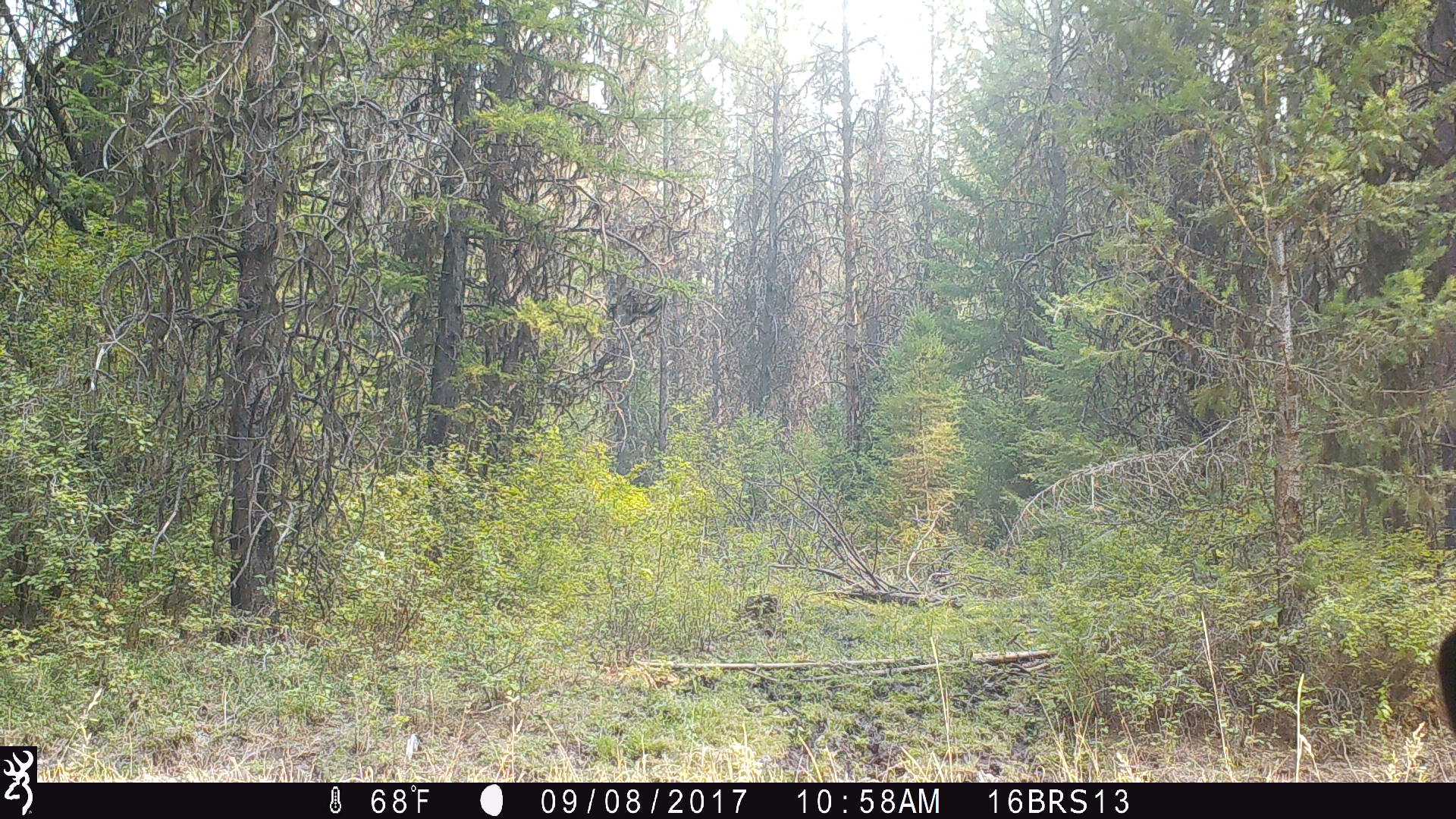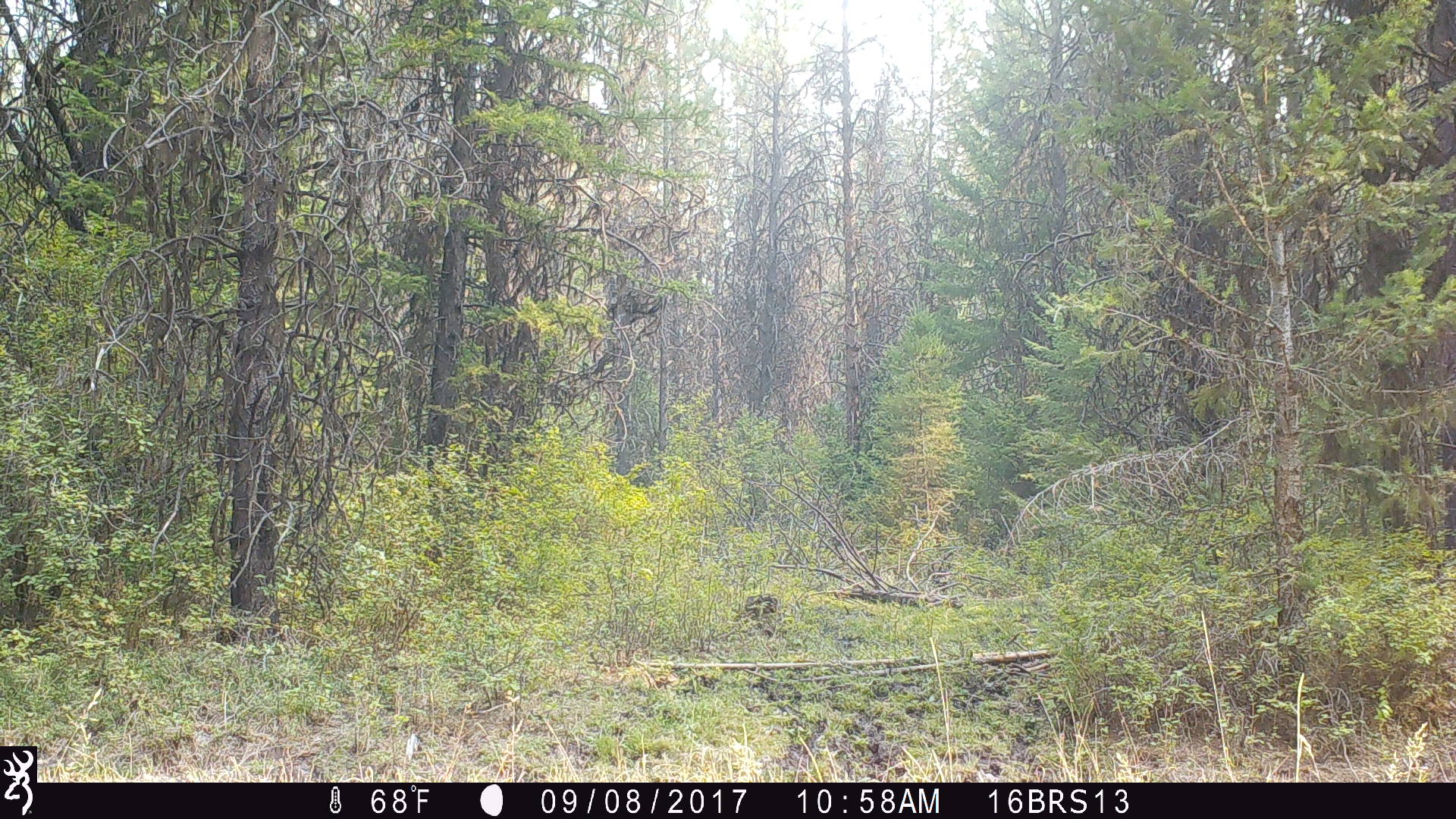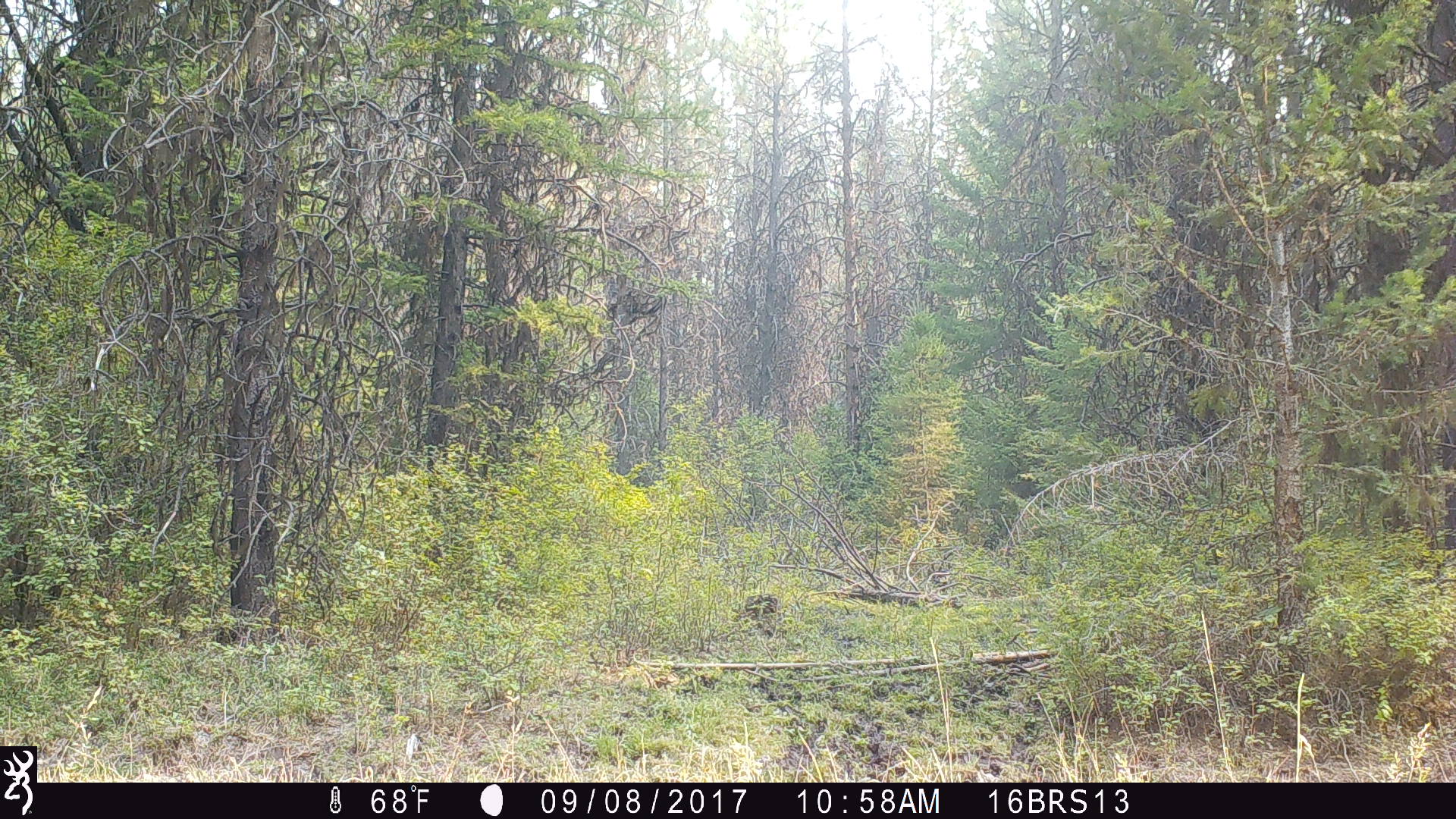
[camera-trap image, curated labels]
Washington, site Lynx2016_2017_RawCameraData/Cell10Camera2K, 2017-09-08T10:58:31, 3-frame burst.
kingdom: Animalia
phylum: Chordata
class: Mammalia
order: Artiodactyla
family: Bovidae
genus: Bos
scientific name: Bos taurus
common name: domestic cattle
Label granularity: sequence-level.